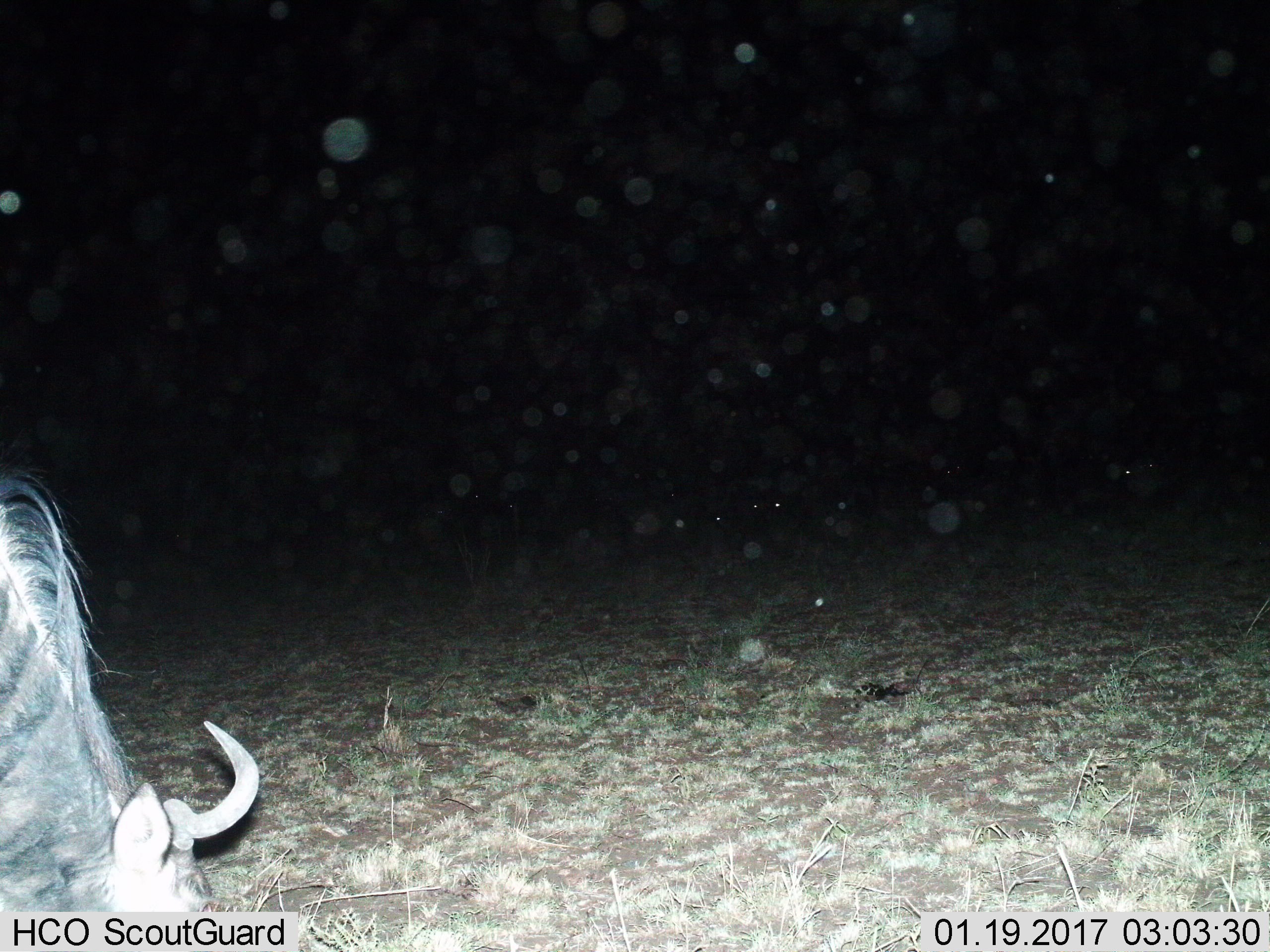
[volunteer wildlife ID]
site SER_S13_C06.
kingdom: Animalia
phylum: Chordata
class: Mammalia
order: Artiodactyla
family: Bovidae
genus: Connochaetes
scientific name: Connochaetes taurinus taurinus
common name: blue wildebeest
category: wildebeestblue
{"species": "wildebeestblue (blue wildebeest) (Connochaetes taurinus taurinus)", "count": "1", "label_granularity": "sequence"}